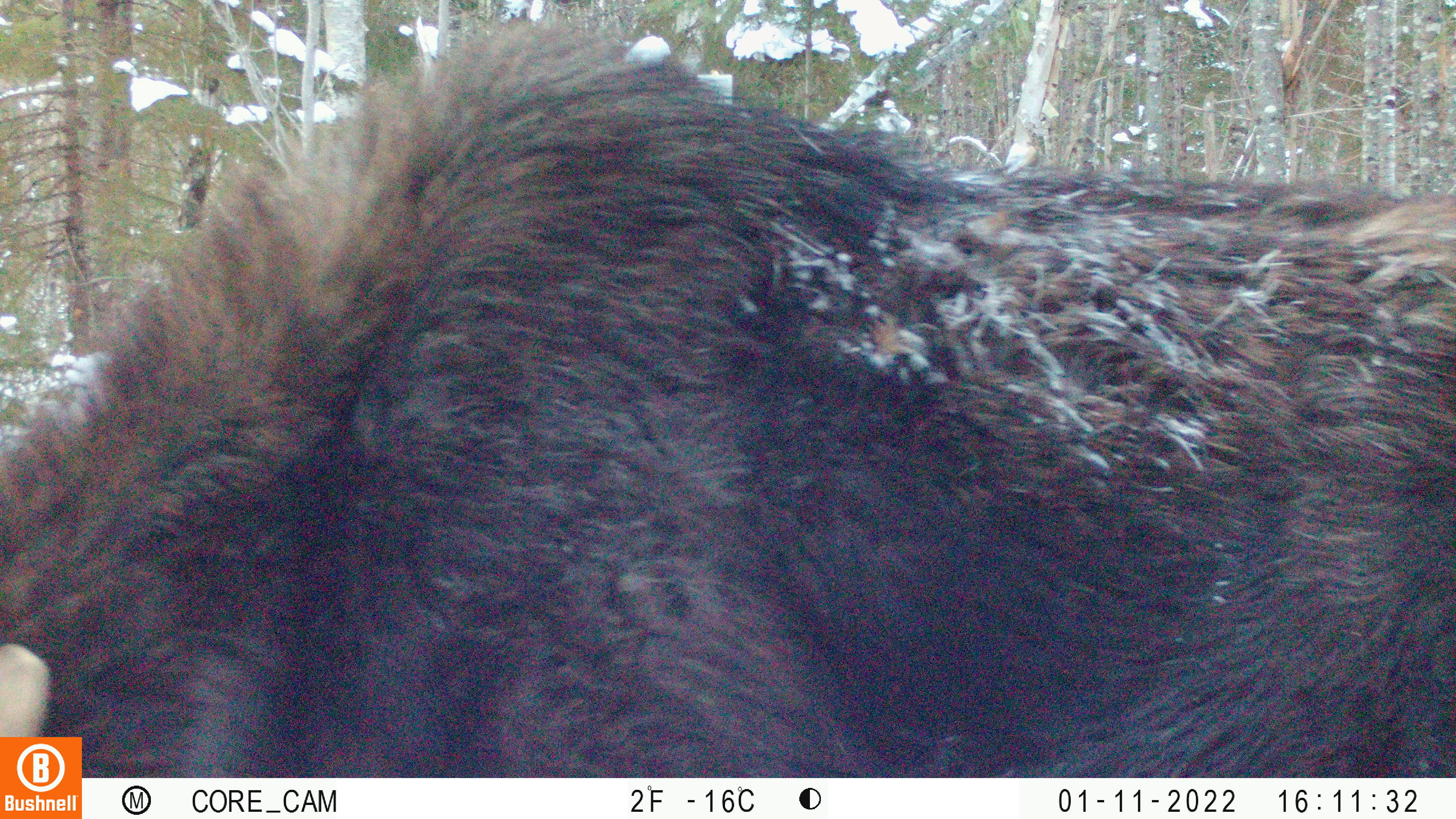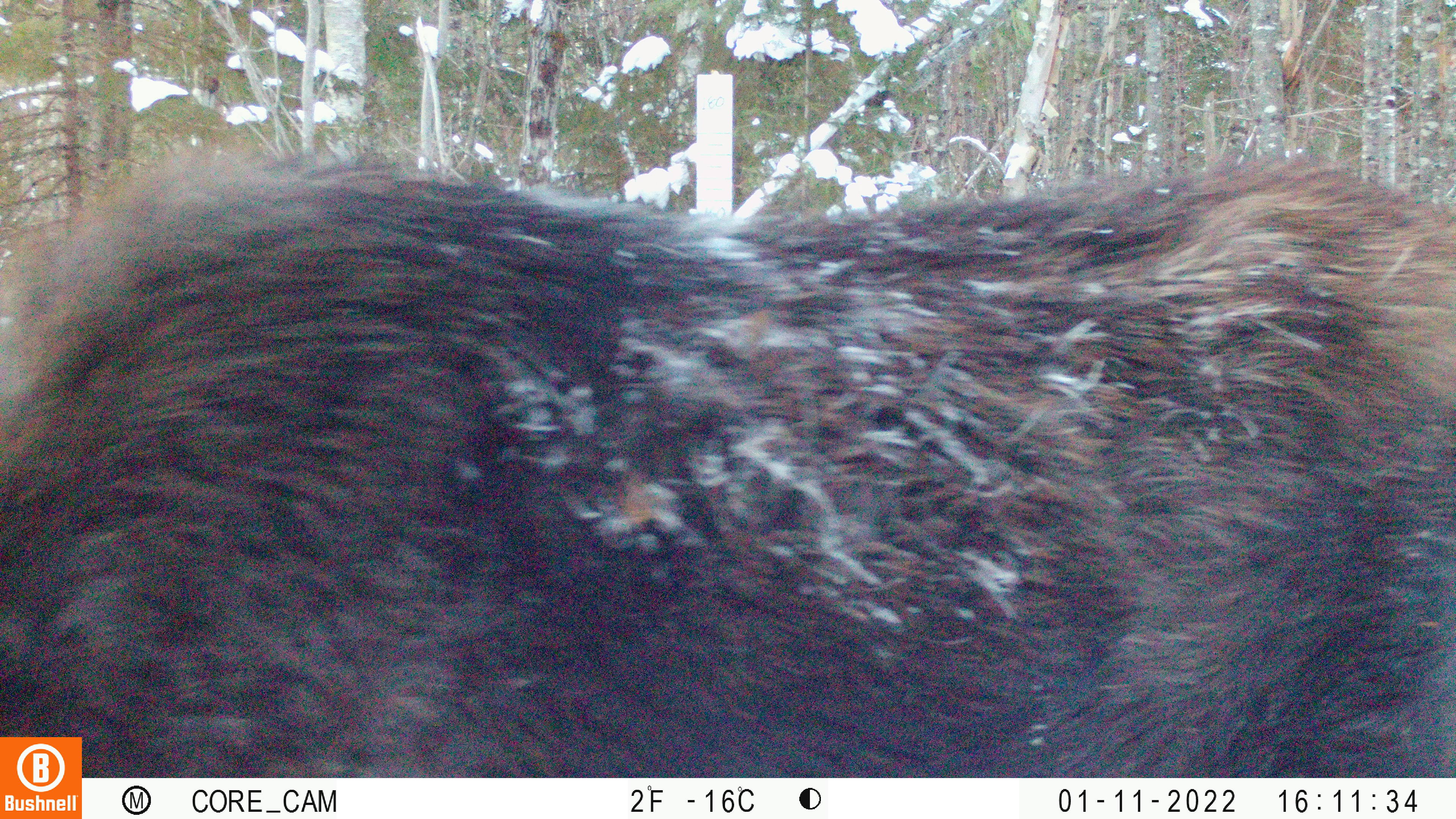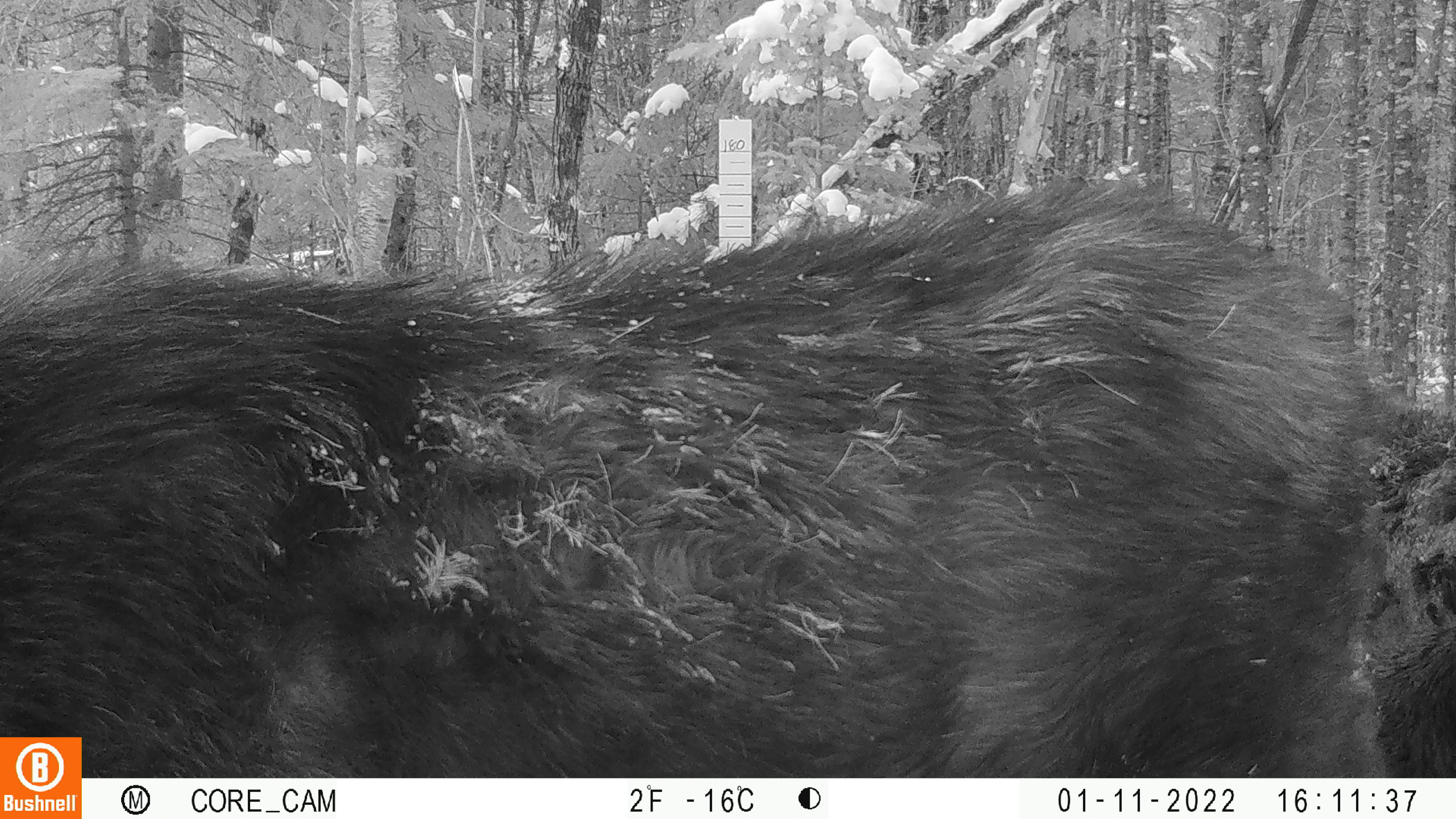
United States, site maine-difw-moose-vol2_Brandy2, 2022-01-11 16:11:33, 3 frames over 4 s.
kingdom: Animalia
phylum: Chordata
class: Mammalia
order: Artiodactyla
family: Cervidae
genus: Alces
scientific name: Alces alces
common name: moose